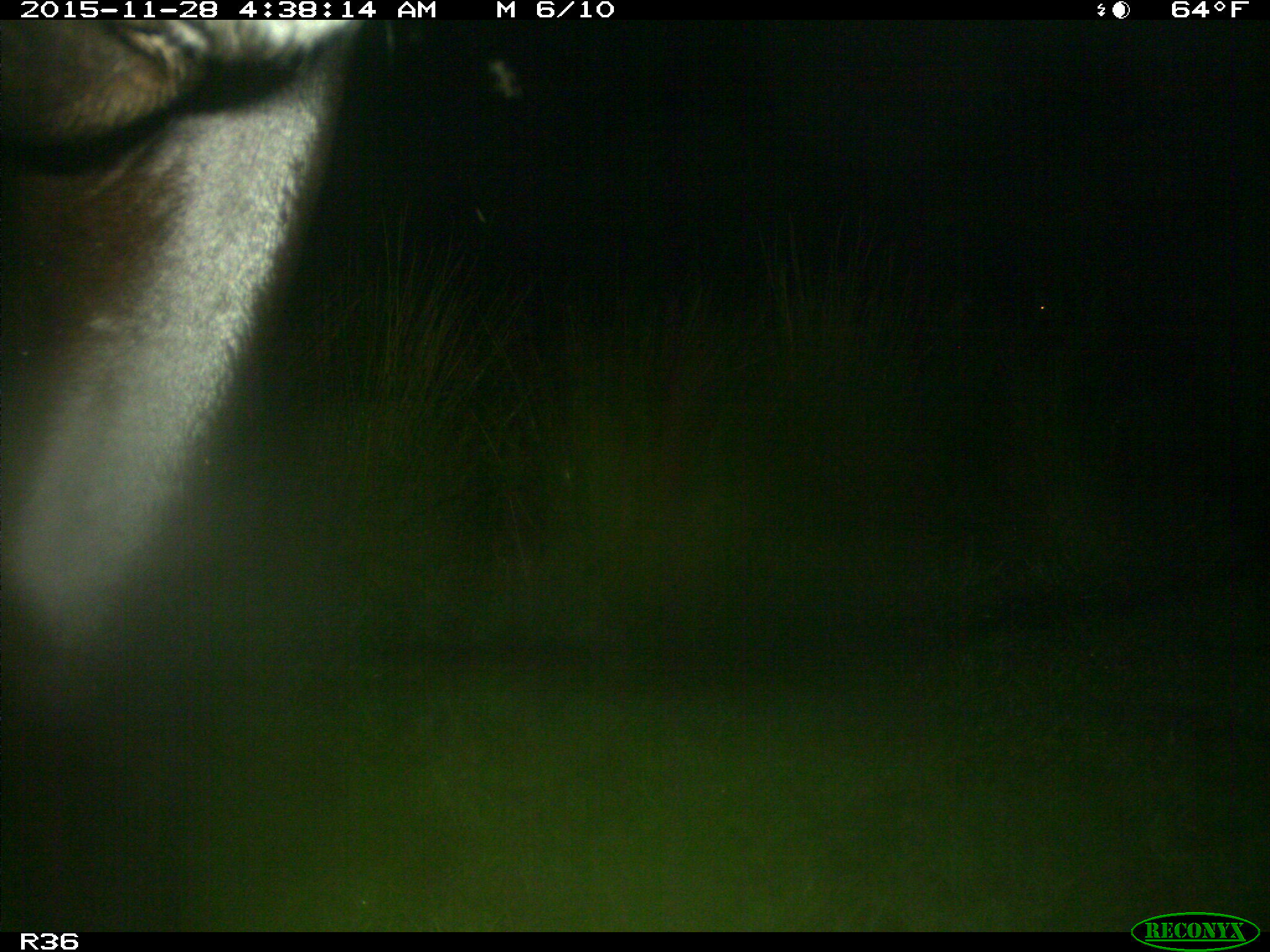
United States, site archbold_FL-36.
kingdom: Animalia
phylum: Chordata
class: Mammalia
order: Artiodactyla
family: Bovidae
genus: Bos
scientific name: Bos taurus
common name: domestic cow